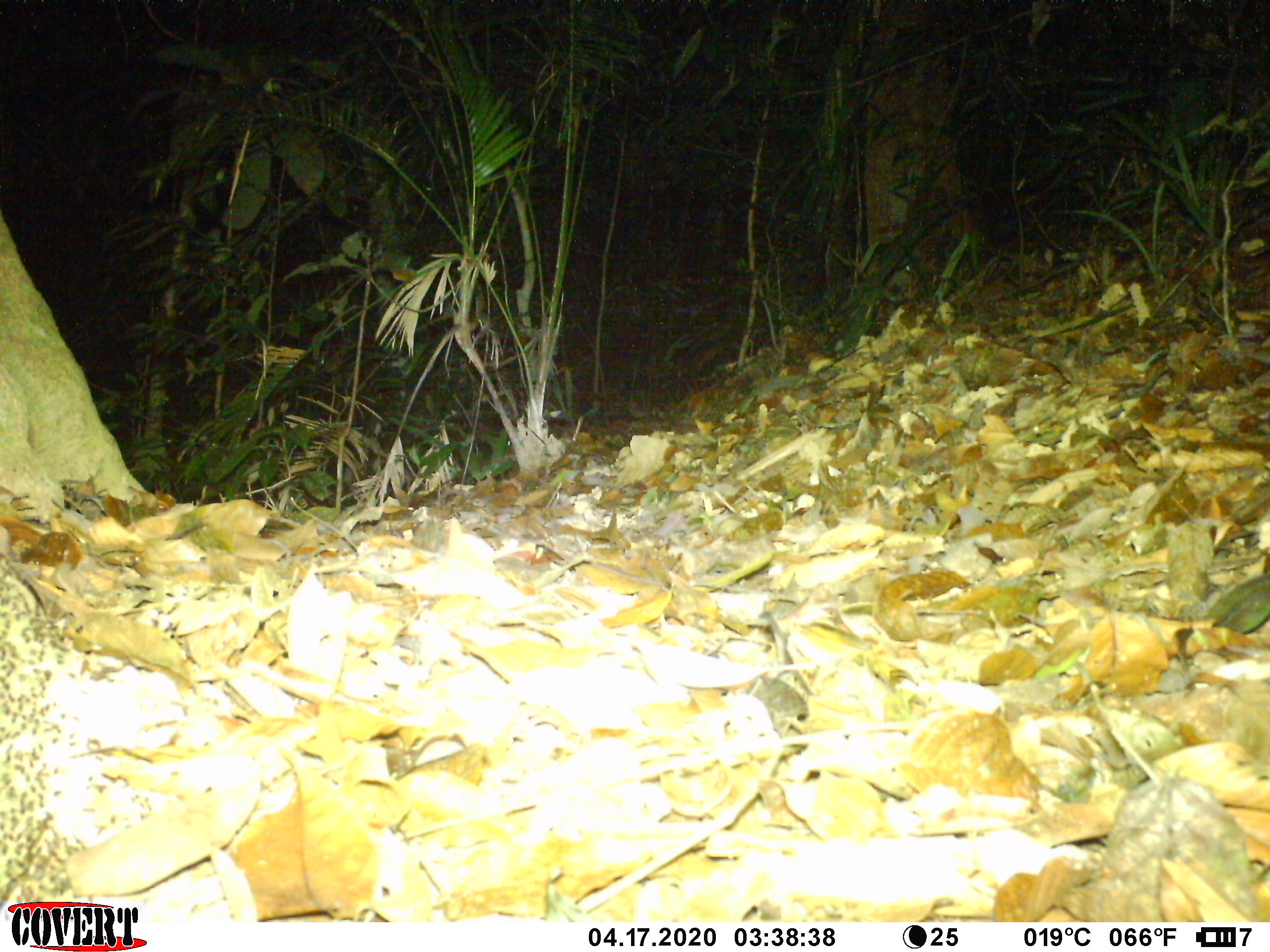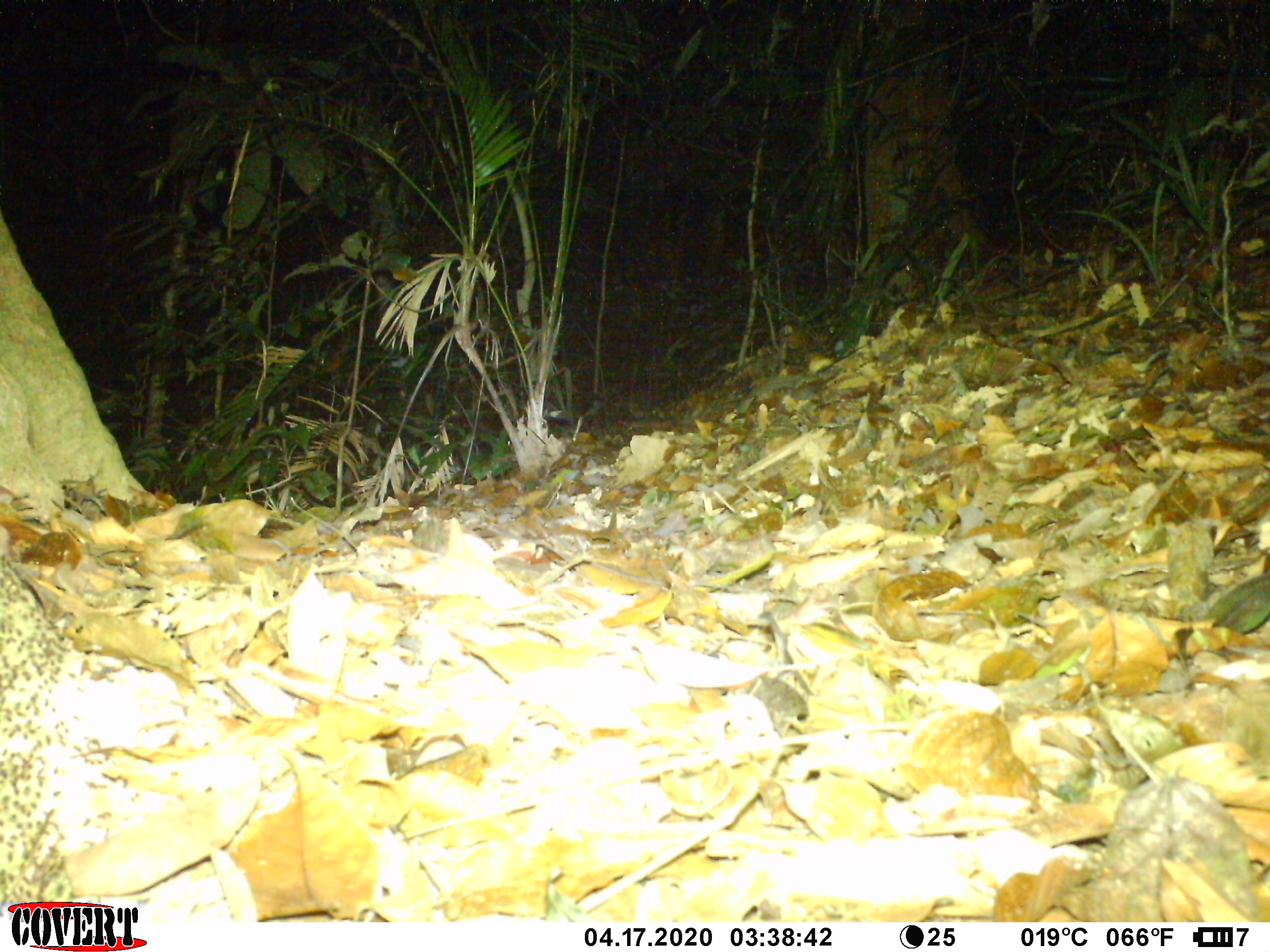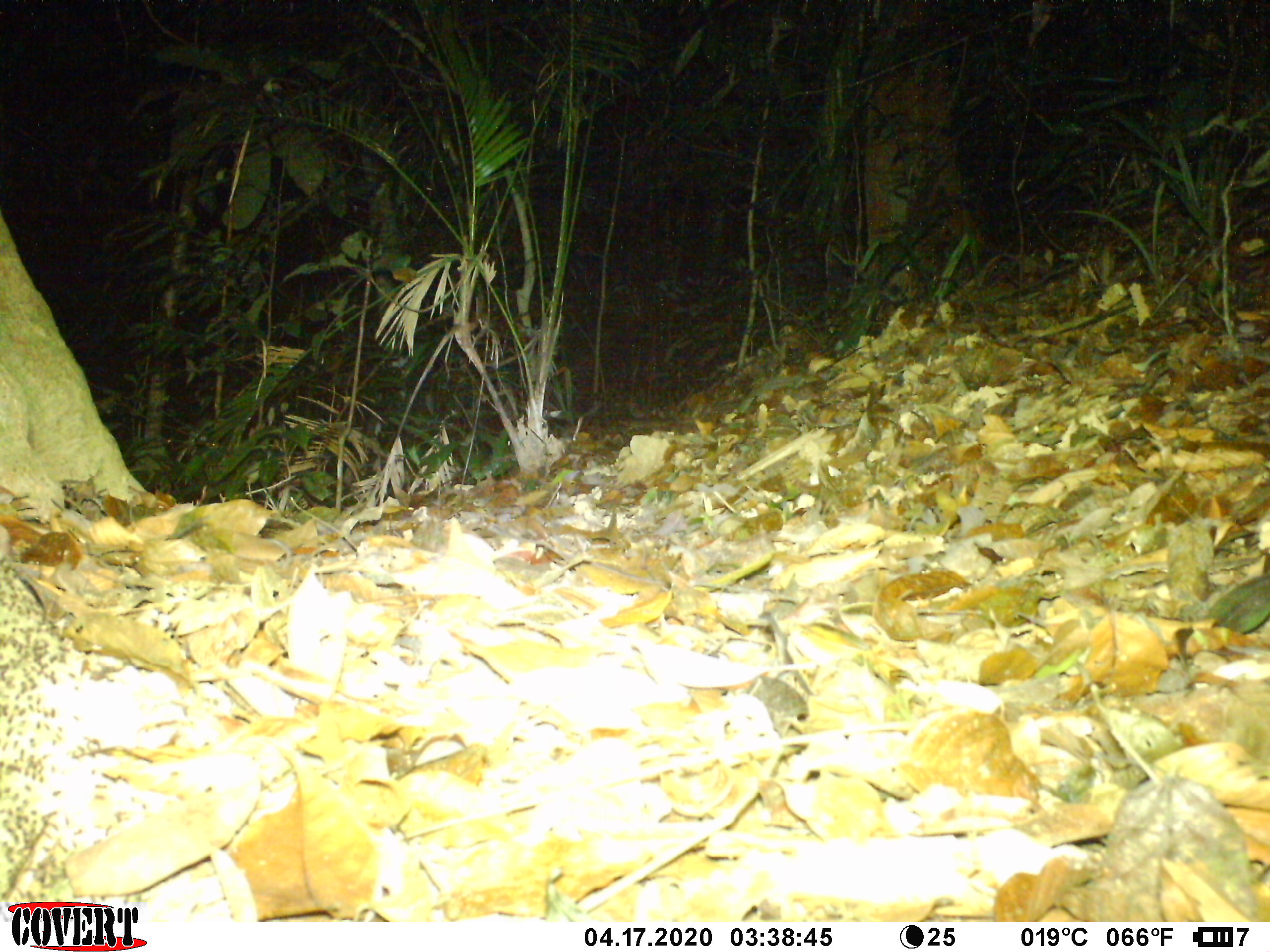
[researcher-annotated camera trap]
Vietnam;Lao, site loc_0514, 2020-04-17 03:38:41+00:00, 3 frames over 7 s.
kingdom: Animalia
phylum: Arthropoda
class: Insecta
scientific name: Insecta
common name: insect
Insect (Insecta). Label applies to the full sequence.